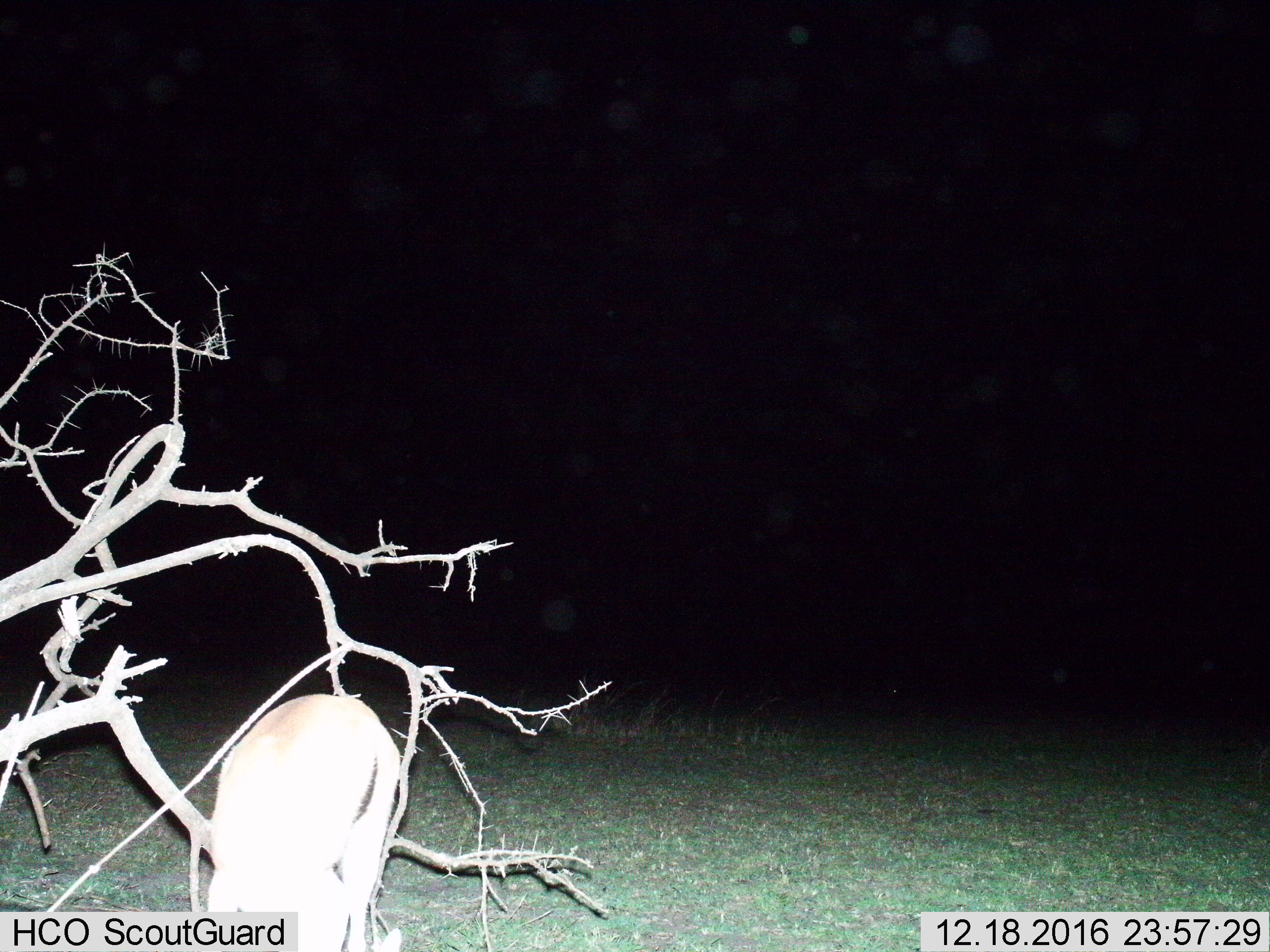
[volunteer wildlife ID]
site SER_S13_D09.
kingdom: Animalia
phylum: Chordata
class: Mammalia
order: Artiodactyla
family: Bovidae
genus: Eudorcas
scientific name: Eudorcas thomsonii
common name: thomson's gazelle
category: gazellethomsons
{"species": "gazellethomsons (thomson's gazelle) (Eudorcas thomsonii)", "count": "1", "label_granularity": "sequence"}